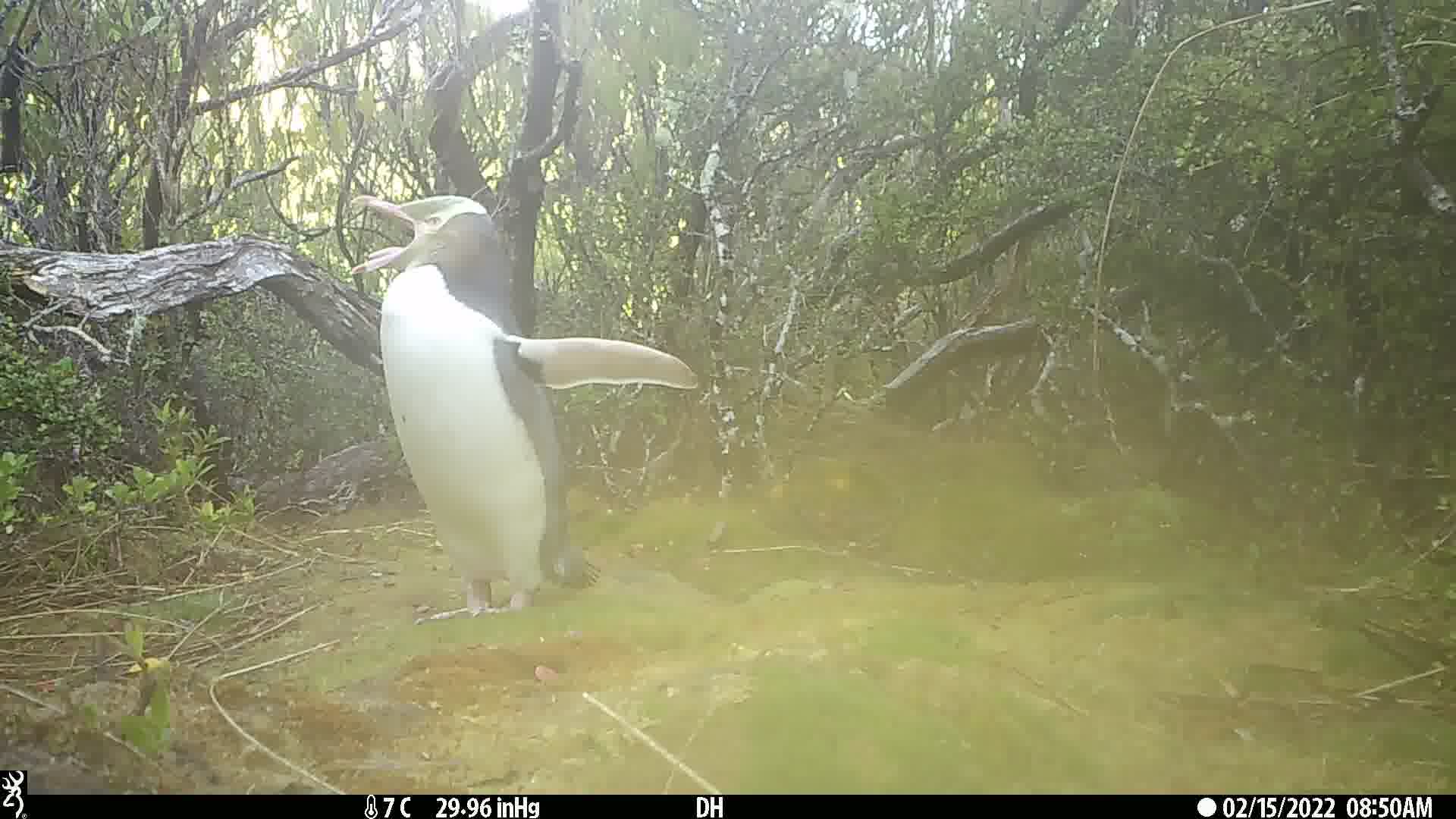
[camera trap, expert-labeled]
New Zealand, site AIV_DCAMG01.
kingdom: Animalia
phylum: Chordata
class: Aves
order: Sphenisciformes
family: Spheniscidae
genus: Megadyptes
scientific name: Megadyptes antipodes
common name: yellow-eyed penguin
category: yellow eyed penguin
Yellow eyed penguin (yellow-eyed penguin) (Megadyptes antipodes).